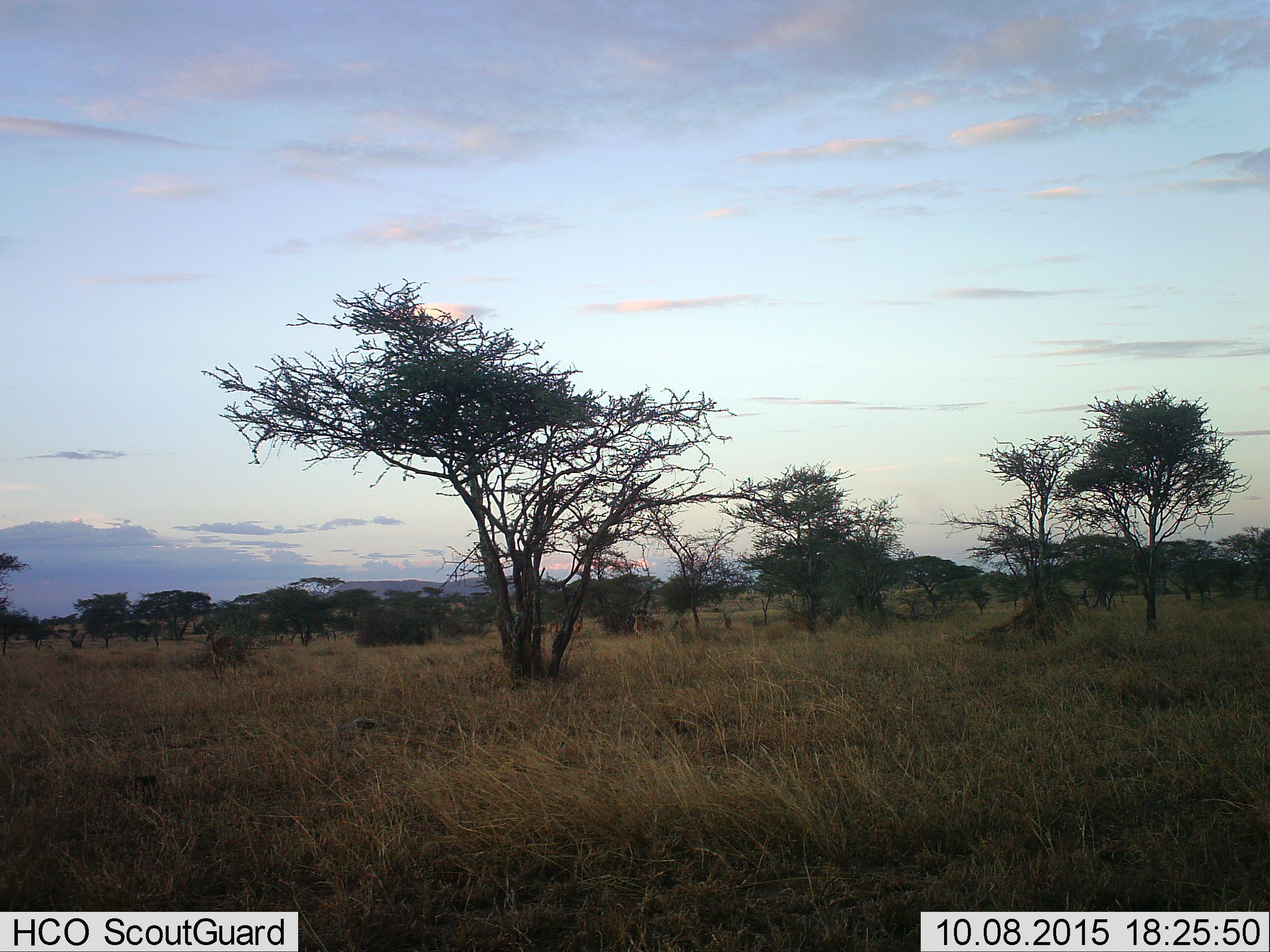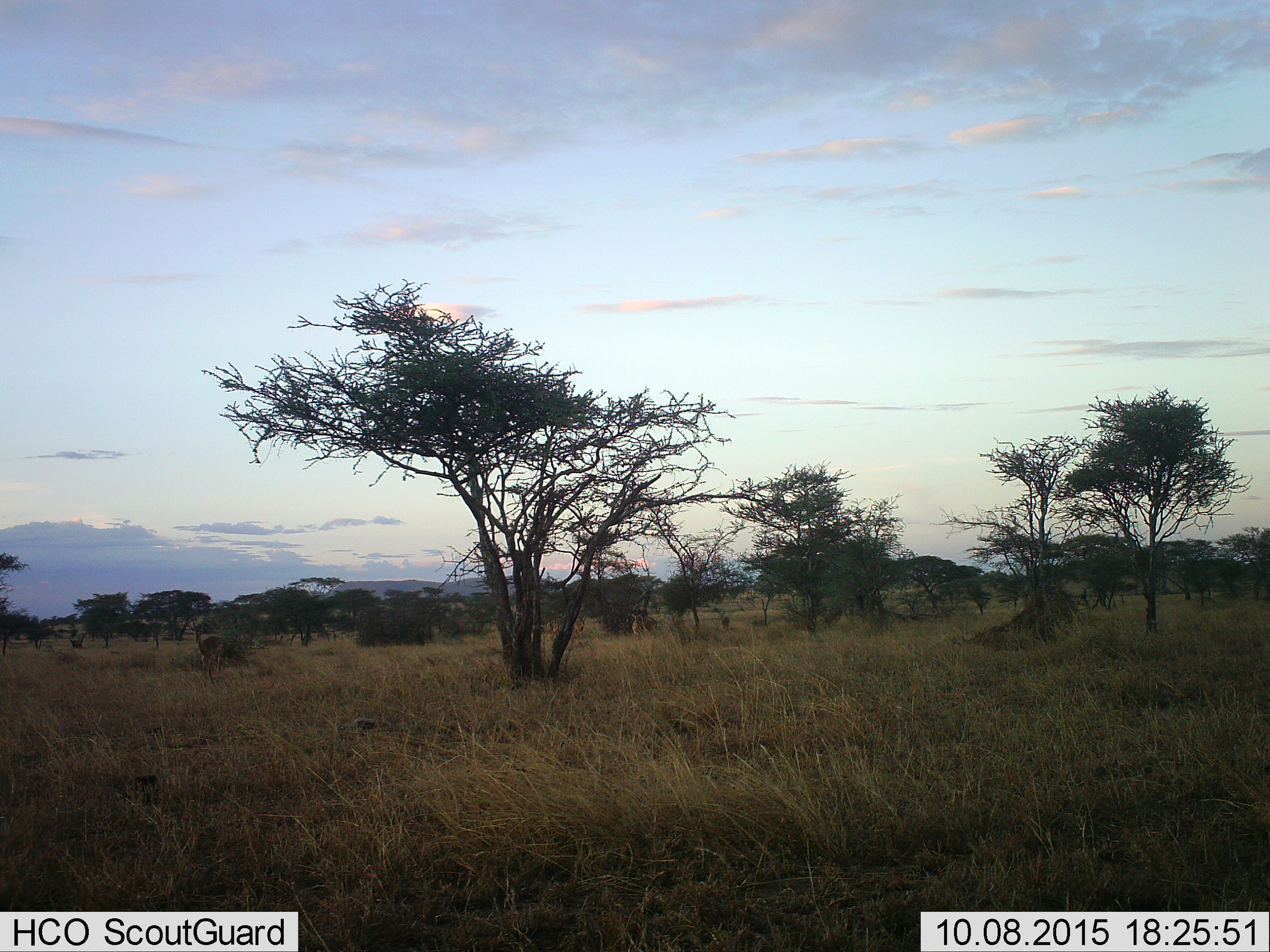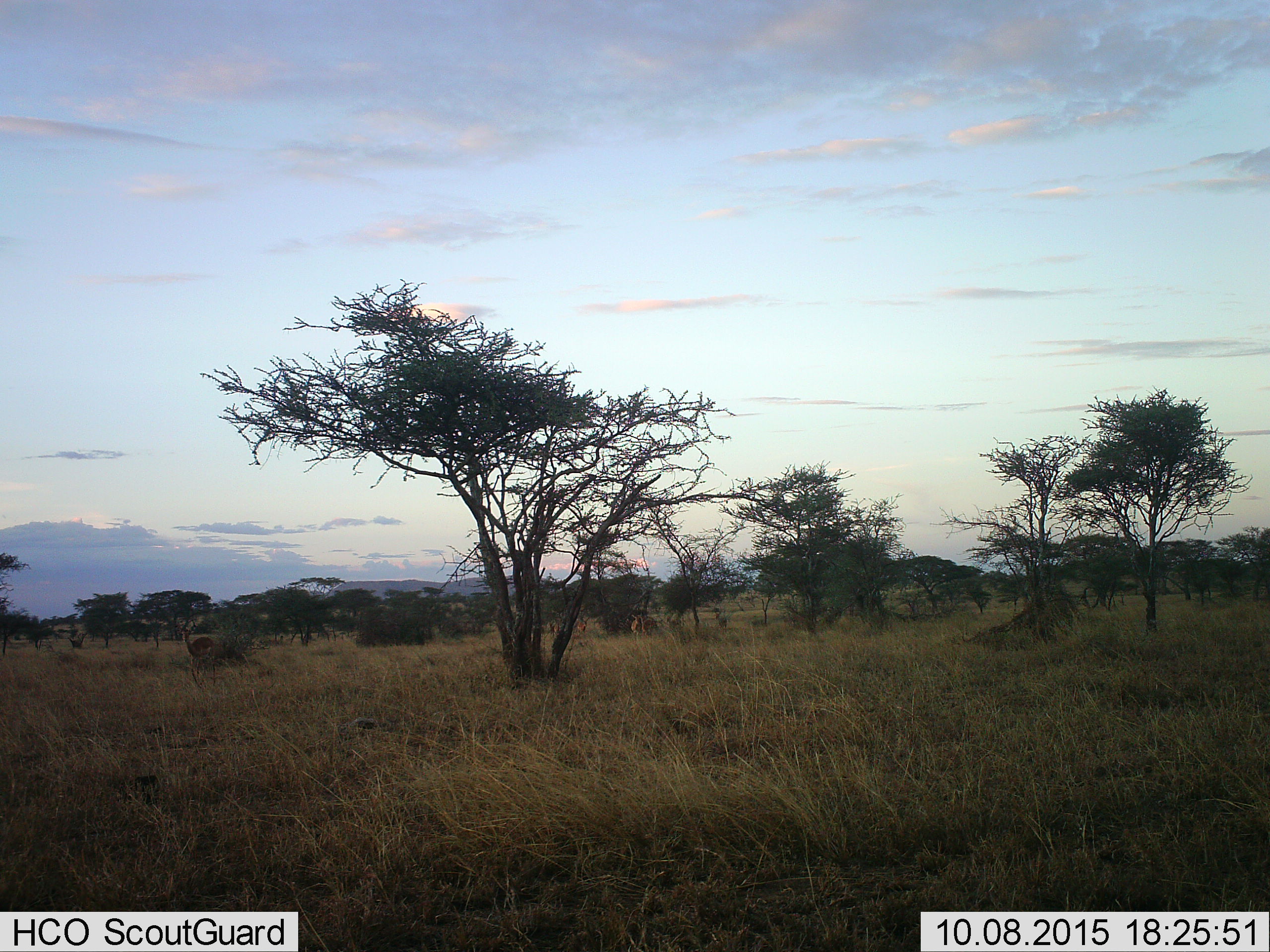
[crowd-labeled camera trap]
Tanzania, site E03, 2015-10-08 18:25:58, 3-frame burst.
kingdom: Animalia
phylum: Chordata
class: Mammalia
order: Artiodactyla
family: Bovidae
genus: Nanger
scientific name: Nanger granti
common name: grant's gazelle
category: gazellegrants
Gazellegrants (grant's gazelle) (Nanger granti), count 5. Behavior (volunteer vote fractions): standing 50%, resting 0%, moving 67%, interacting 0%. Young present (vote fraction): 0%. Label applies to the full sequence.